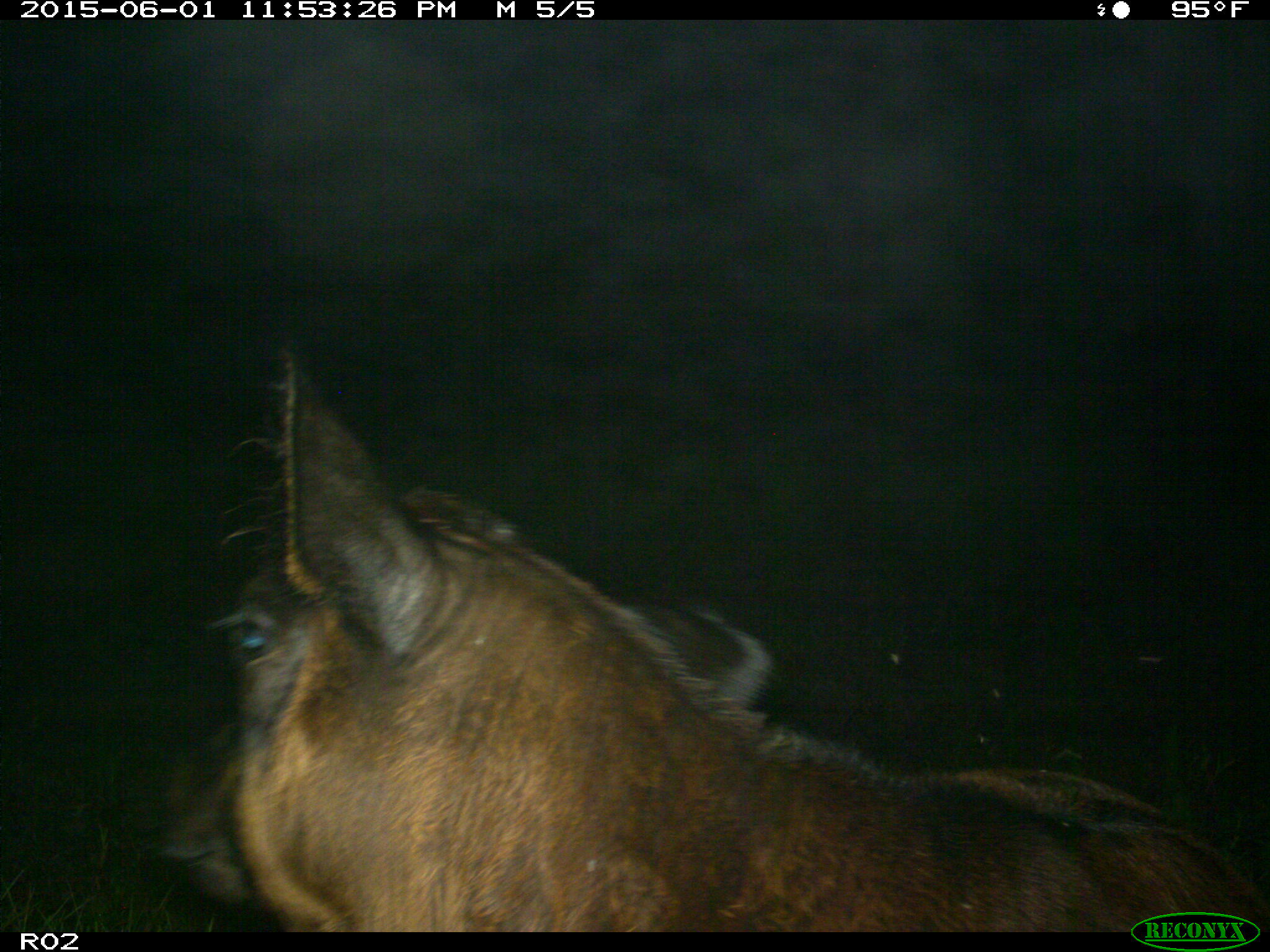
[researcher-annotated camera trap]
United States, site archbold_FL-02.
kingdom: Animalia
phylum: Chordata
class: Mammalia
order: Artiodactyla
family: Bovidae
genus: Bos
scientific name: Bos taurus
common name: domestic cow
Bos taurus (domestic cow).